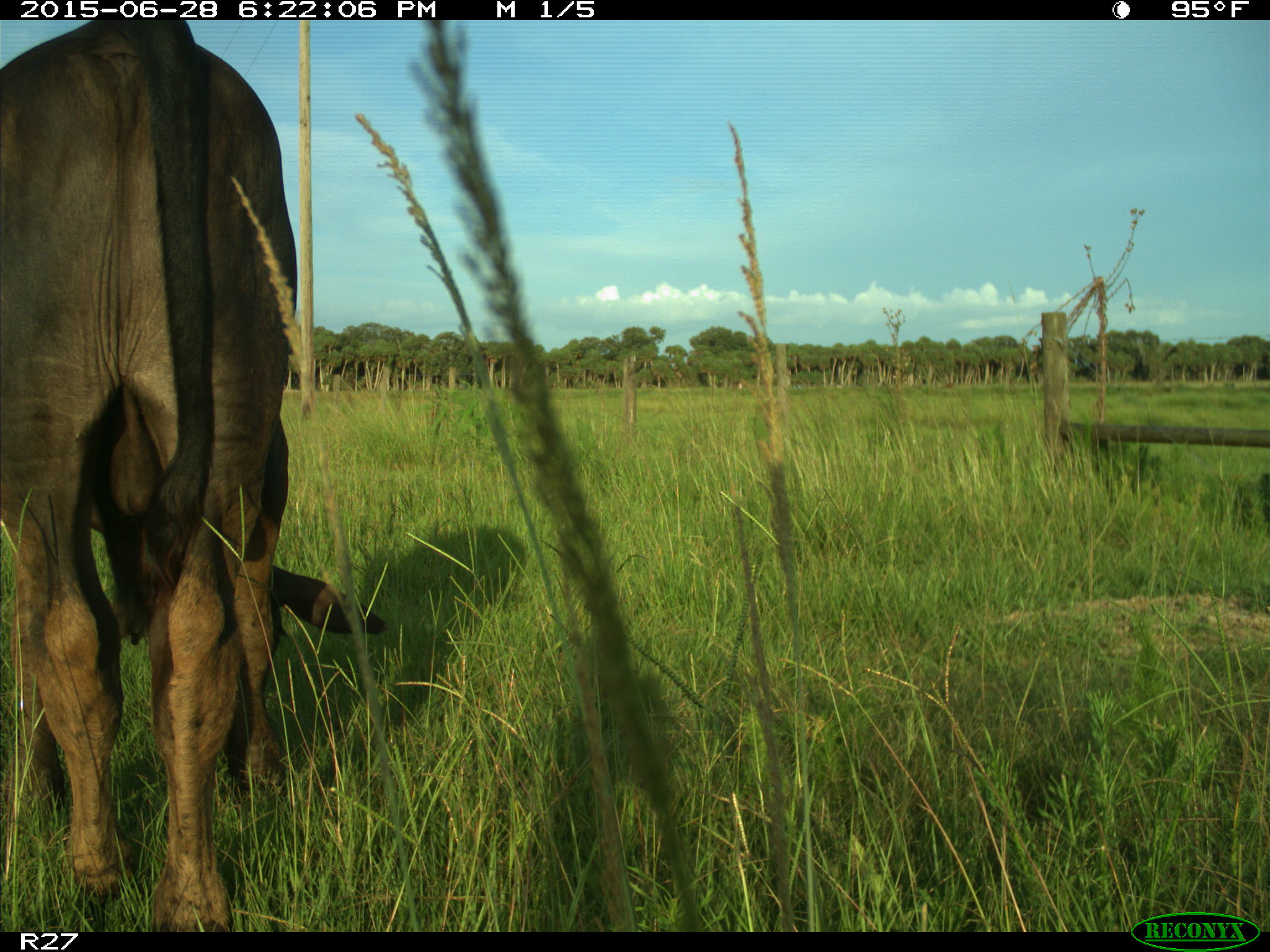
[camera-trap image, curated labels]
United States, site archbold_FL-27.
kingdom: Animalia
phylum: Chordata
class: Mammalia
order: Artiodactyla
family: Bovidae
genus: Bos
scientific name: Bos taurus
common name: domestic cow